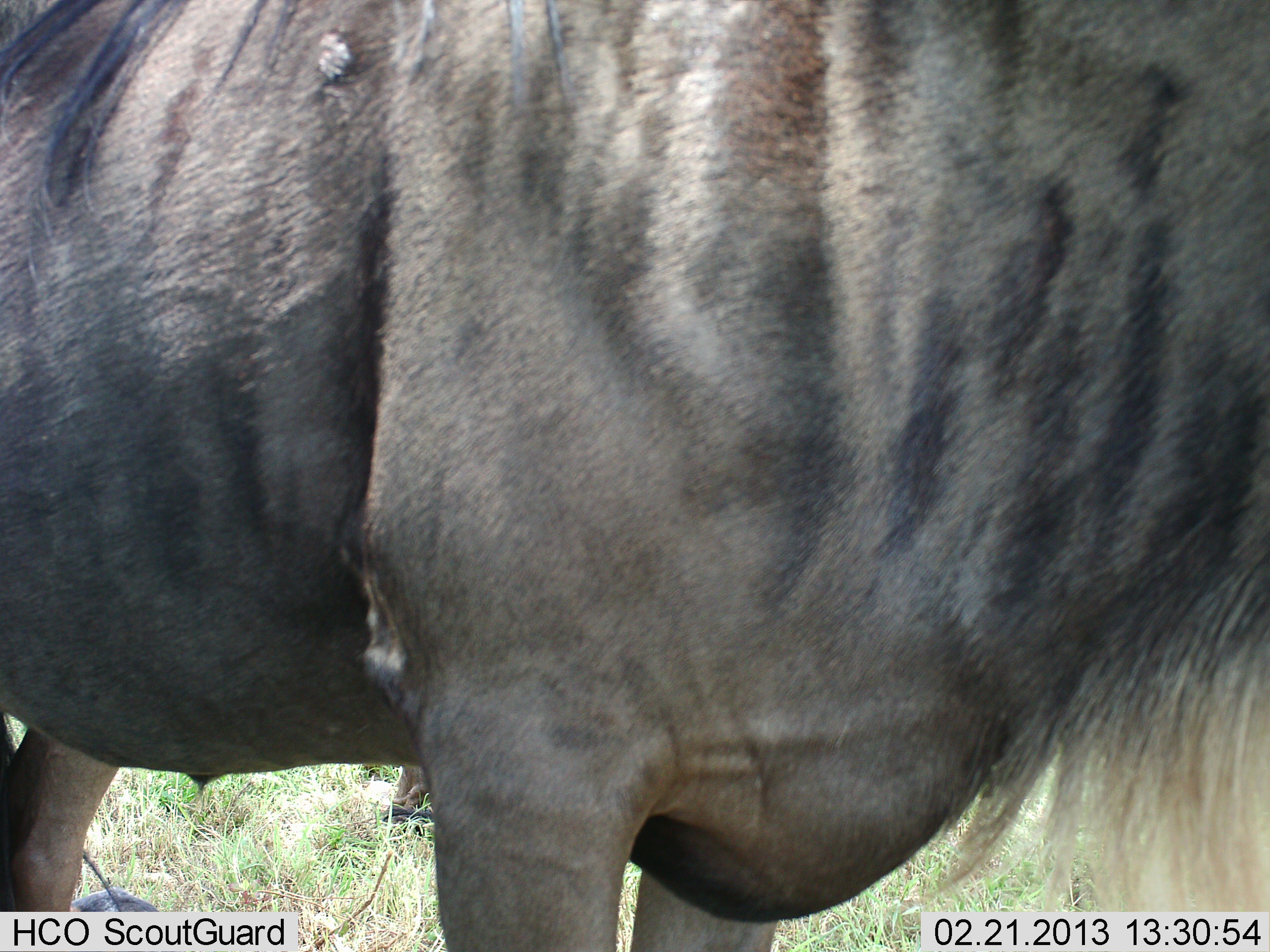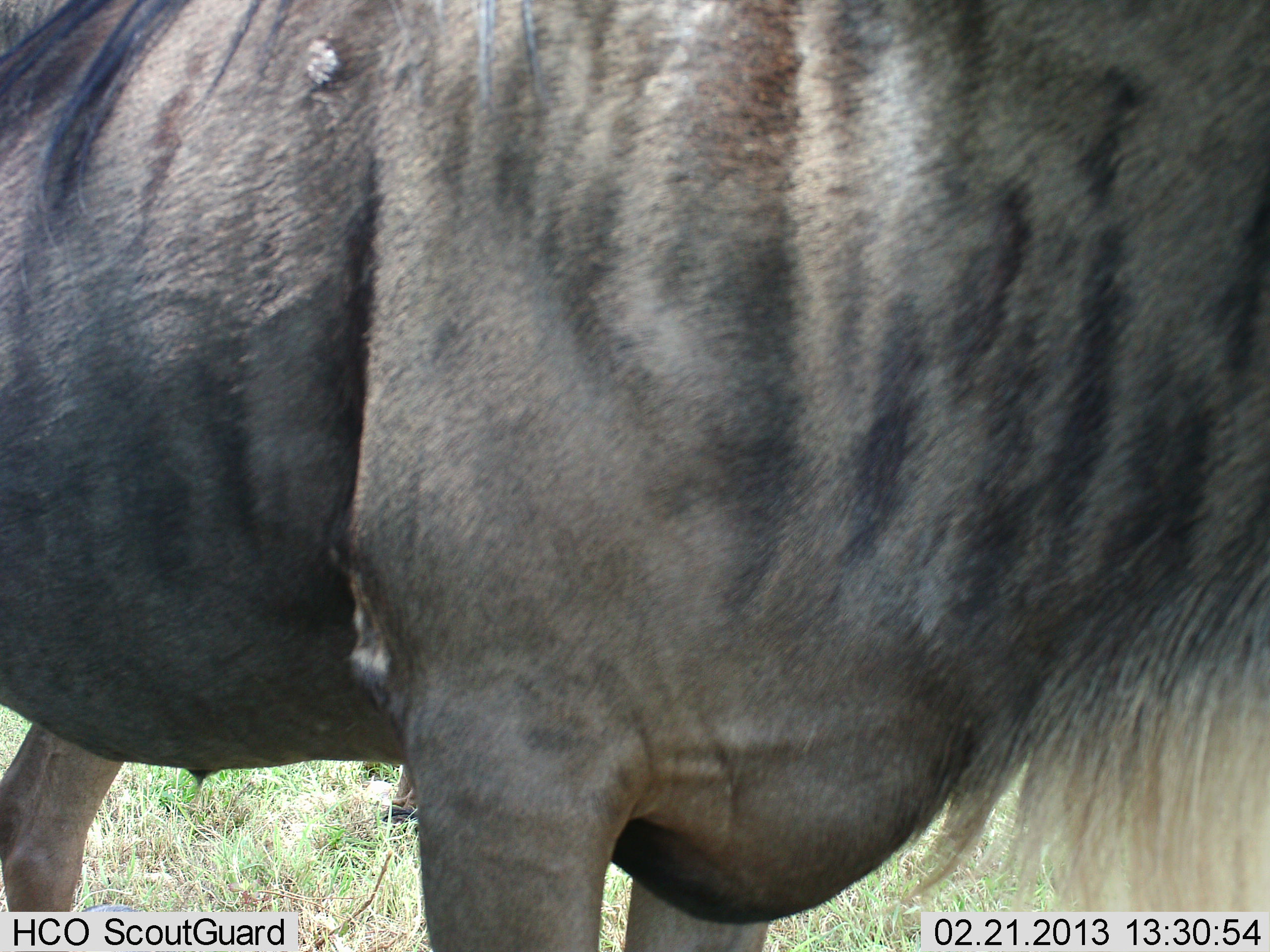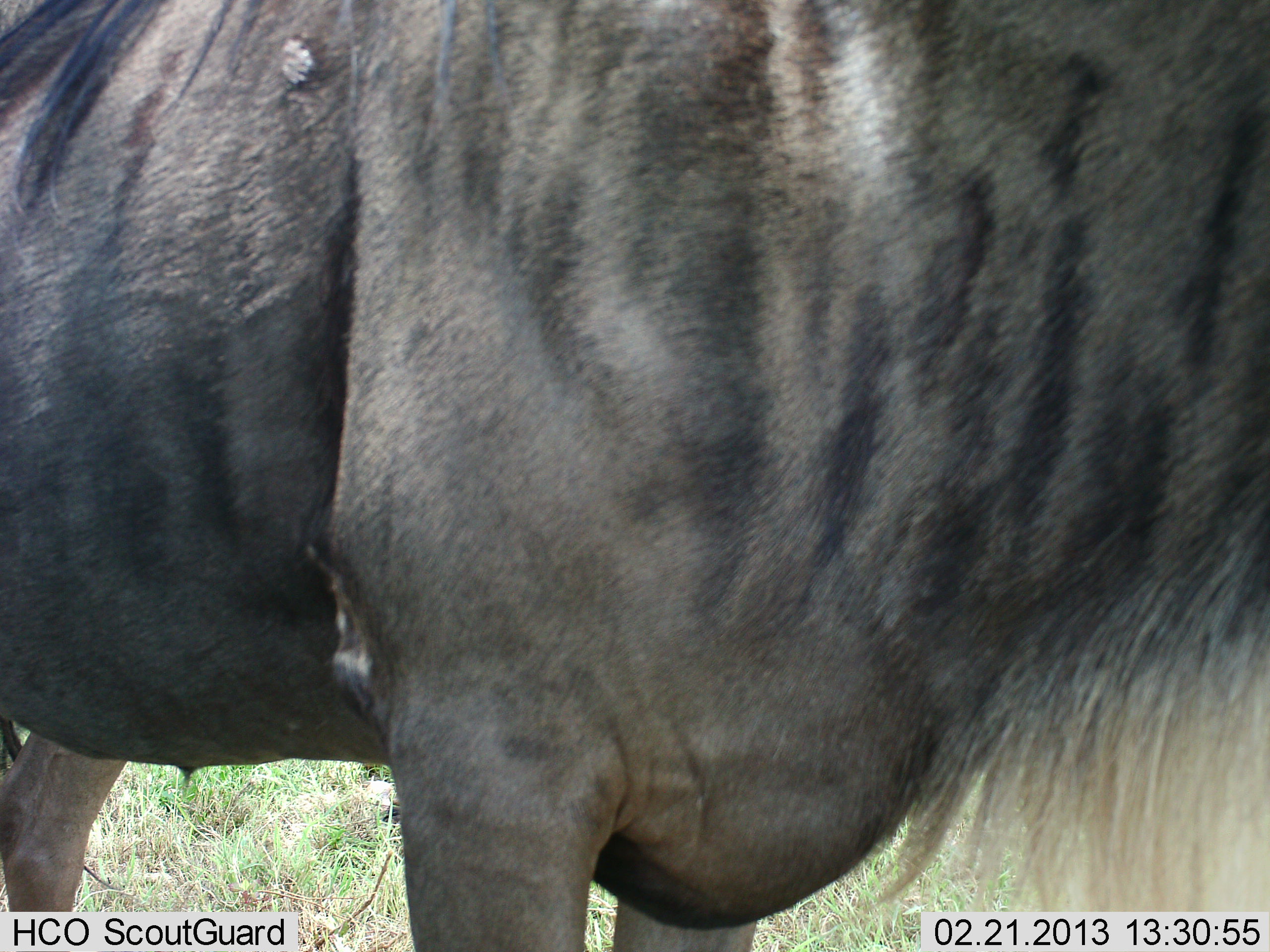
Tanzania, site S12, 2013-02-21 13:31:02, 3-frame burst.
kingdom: Animalia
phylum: Chordata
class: Mammalia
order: Artiodactyla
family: Bovidae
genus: Connochaetes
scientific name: Connochaetes taurinus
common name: blue wildebeest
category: wildebeest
Wildebeest (blue wildebeest) (Connochaetes taurinus), count 1. Behavior (volunteer vote fractions): standing 91%, resting 3%, moving 12%, interacting 0%. Young present (vote fraction): 0%. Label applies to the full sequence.